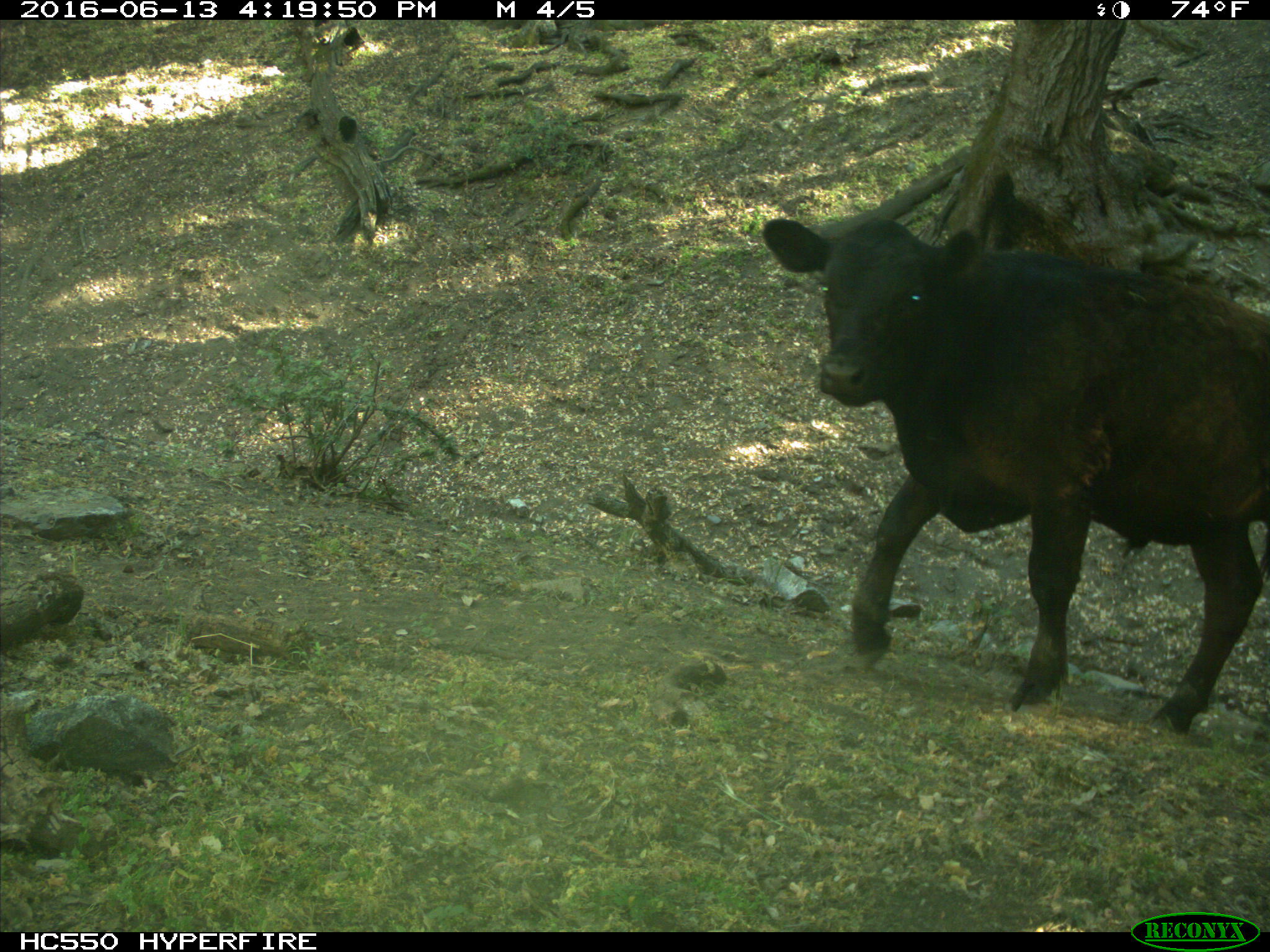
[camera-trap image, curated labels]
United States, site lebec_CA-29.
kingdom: Animalia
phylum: Chordata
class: Mammalia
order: Artiodactyla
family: Bovidae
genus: Bos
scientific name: Bos taurus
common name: domestic cow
Bos taurus (domestic cow).